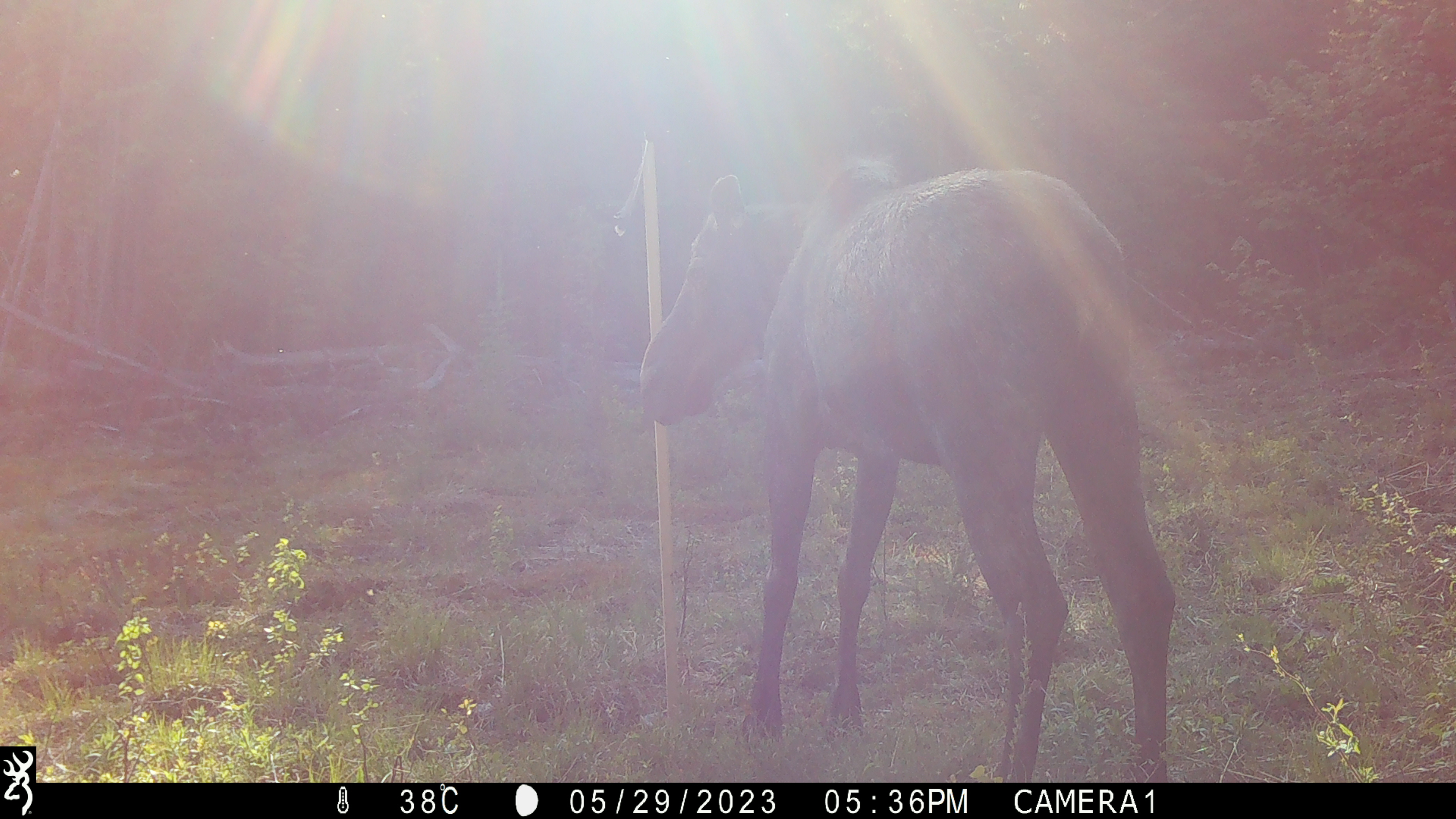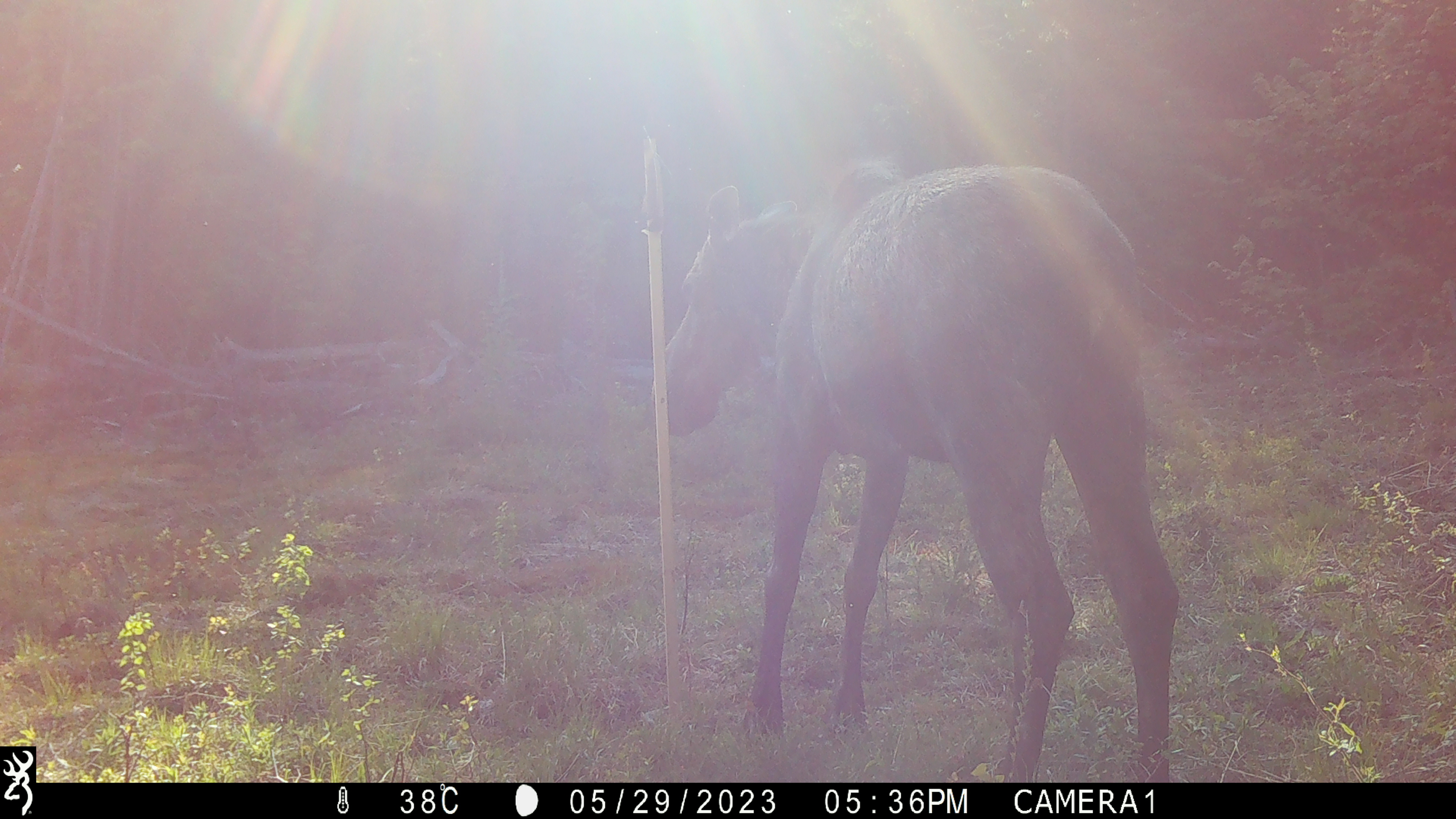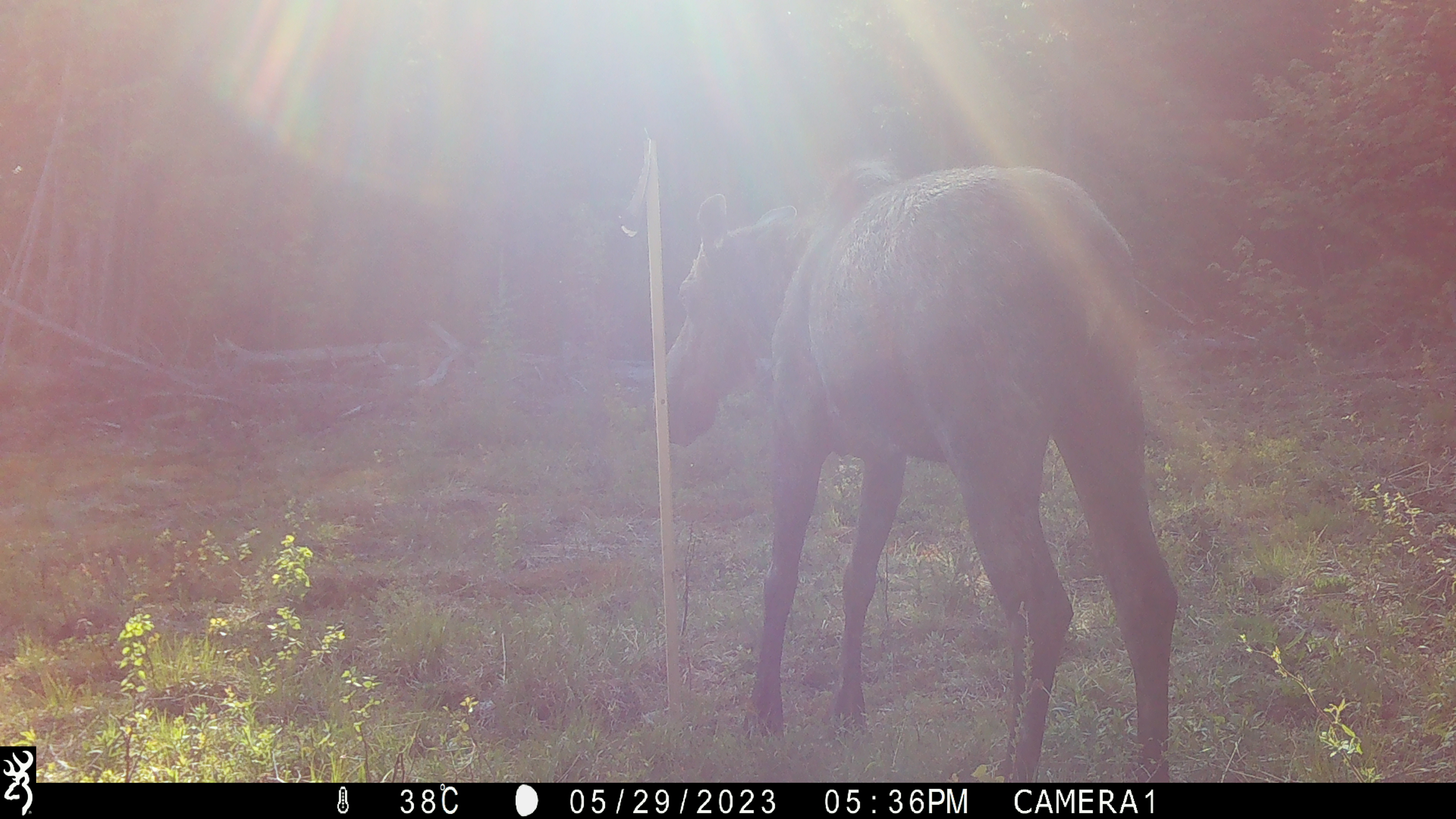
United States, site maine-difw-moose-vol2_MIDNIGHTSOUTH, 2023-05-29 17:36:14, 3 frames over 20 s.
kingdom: Animalia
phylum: Chordata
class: Mammalia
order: Artiodactyla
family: Cervidae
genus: Alces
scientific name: Alces alces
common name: moose